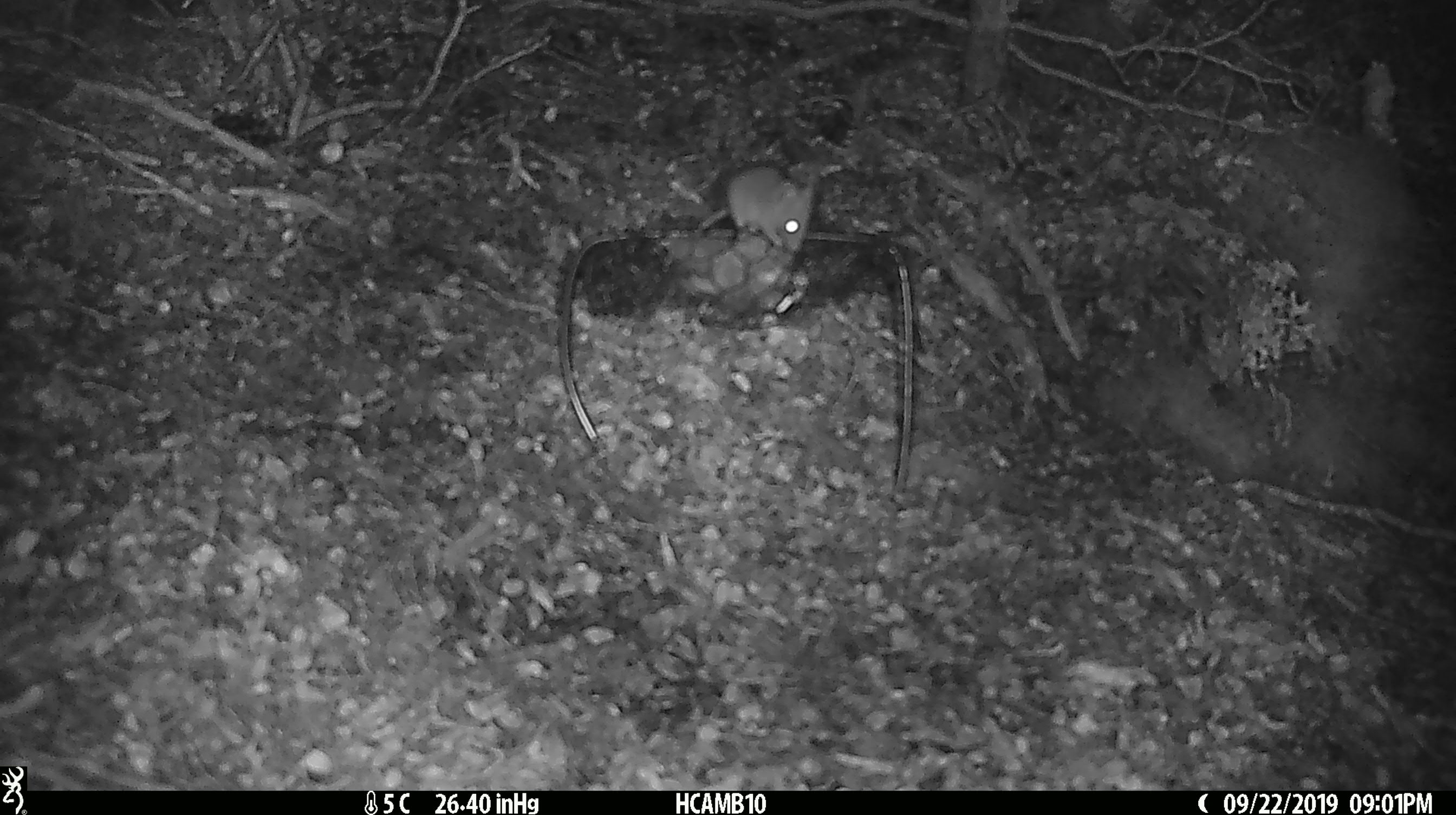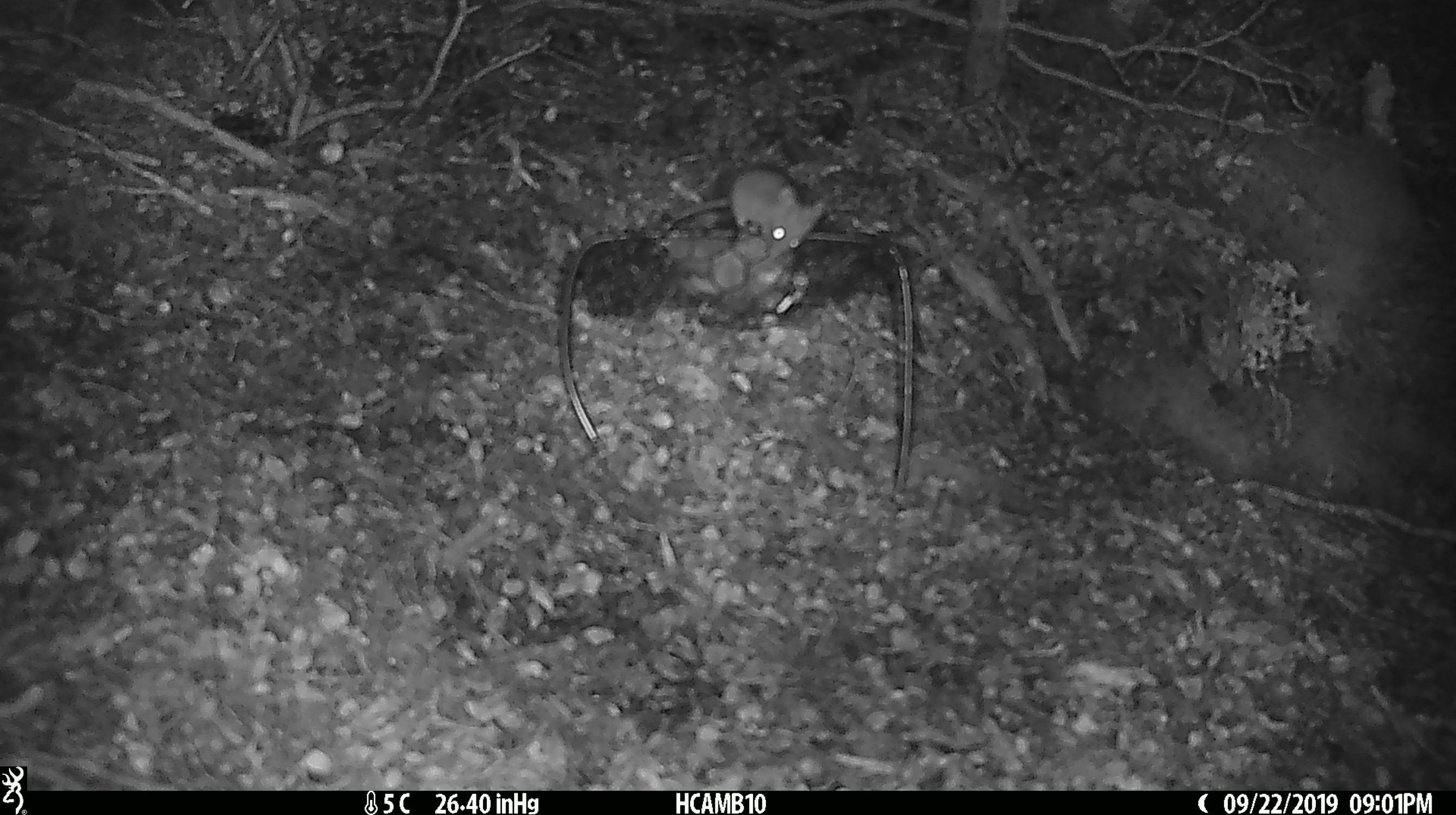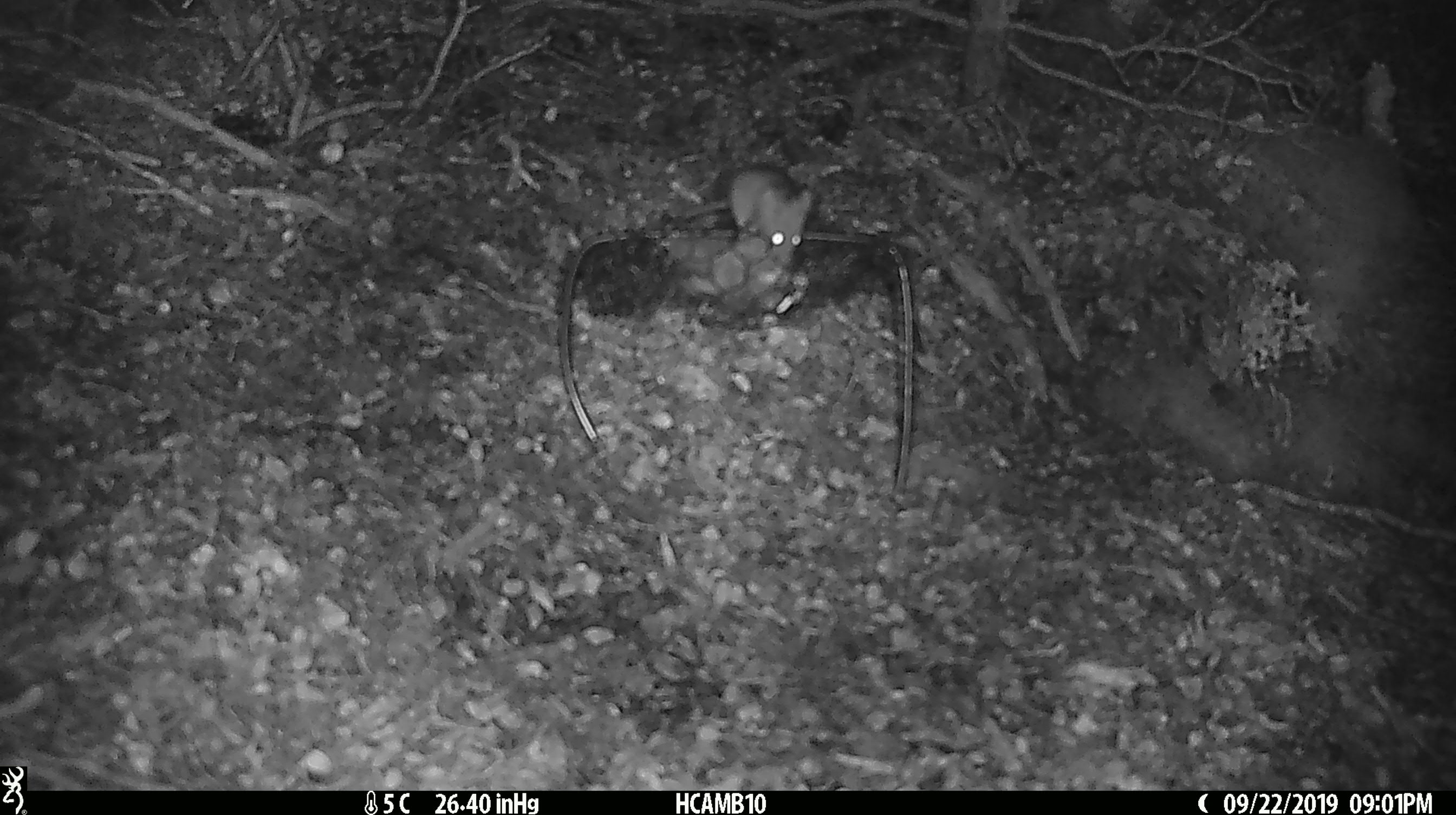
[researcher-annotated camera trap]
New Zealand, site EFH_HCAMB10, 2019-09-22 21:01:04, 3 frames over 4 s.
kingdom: Animalia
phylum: Chordata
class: Mammalia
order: Rodentia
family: Muridae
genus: Mus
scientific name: Mus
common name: mouse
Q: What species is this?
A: Mouse (Mus).